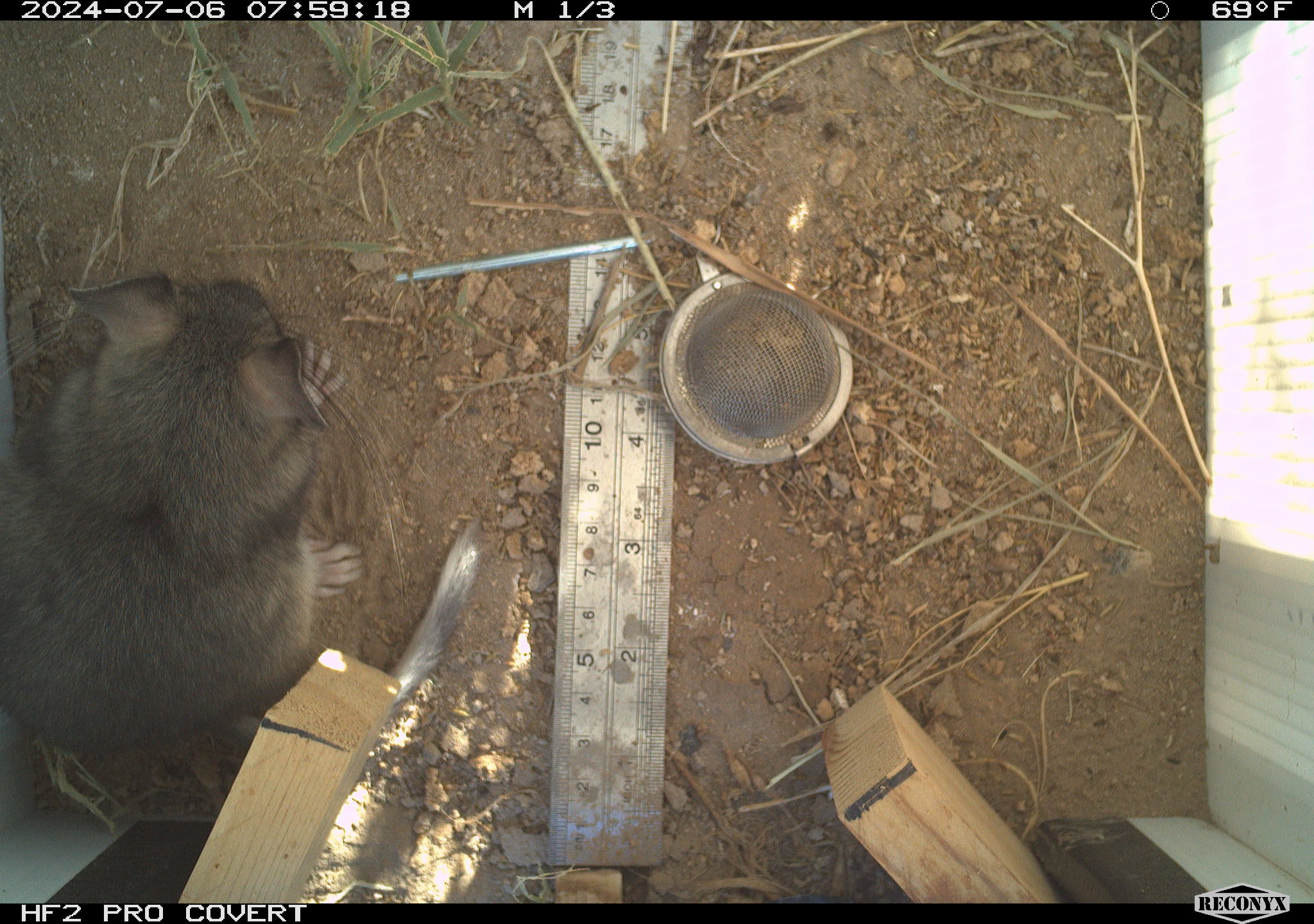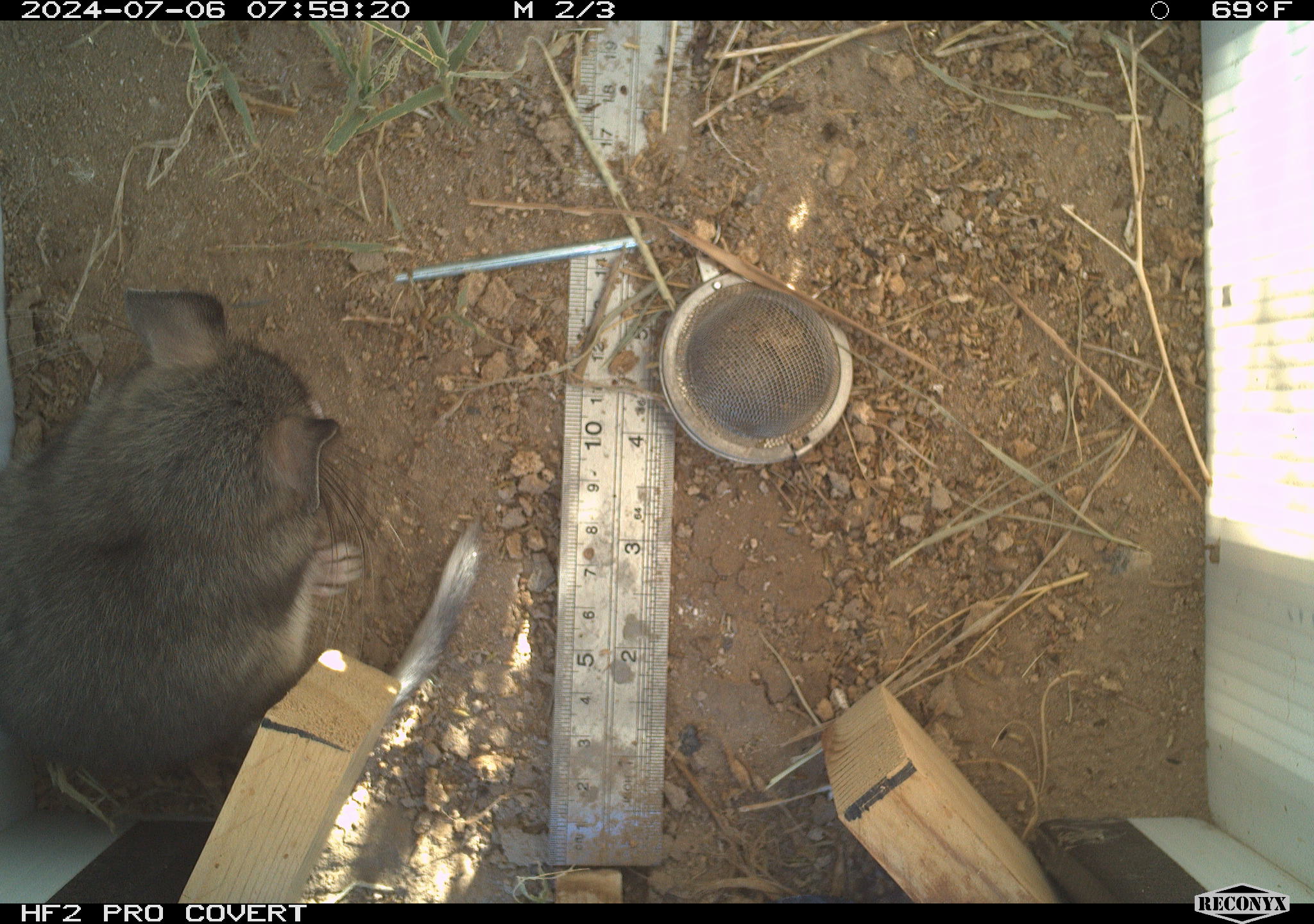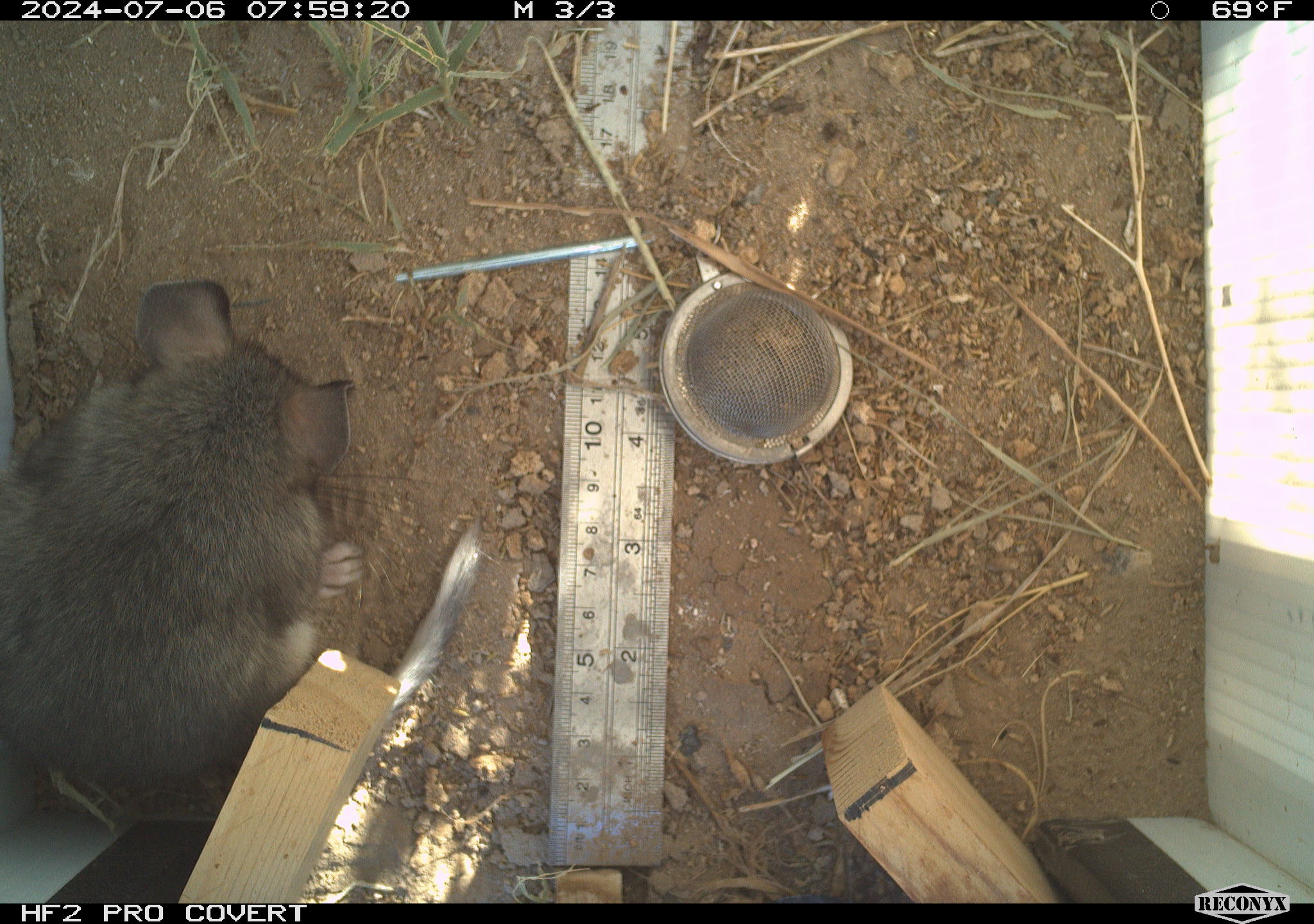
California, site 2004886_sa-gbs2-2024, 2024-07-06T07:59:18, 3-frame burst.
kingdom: Animalia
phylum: Chordata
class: Mammalia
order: Rodentia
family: Cricetidae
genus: Neotoma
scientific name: Neotoma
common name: pack rat or woodrat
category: neotoma species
Neotoma species (pack rat or woodrat) (Neotoma).